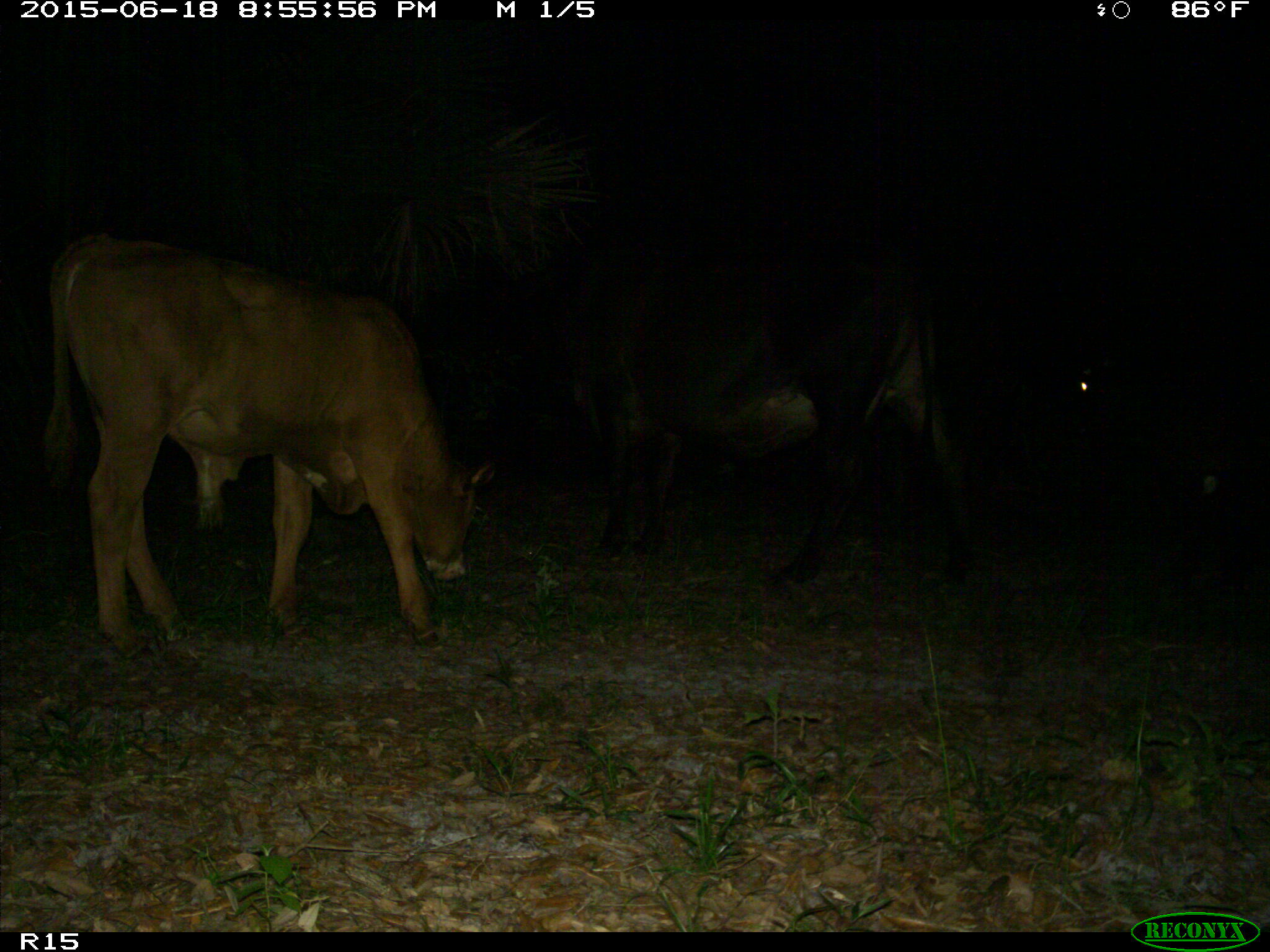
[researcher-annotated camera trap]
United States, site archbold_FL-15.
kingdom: Animalia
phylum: Chordata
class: Mammalia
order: Artiodactyla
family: Bovidae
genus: Bos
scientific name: Bos taurus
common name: domestic cow